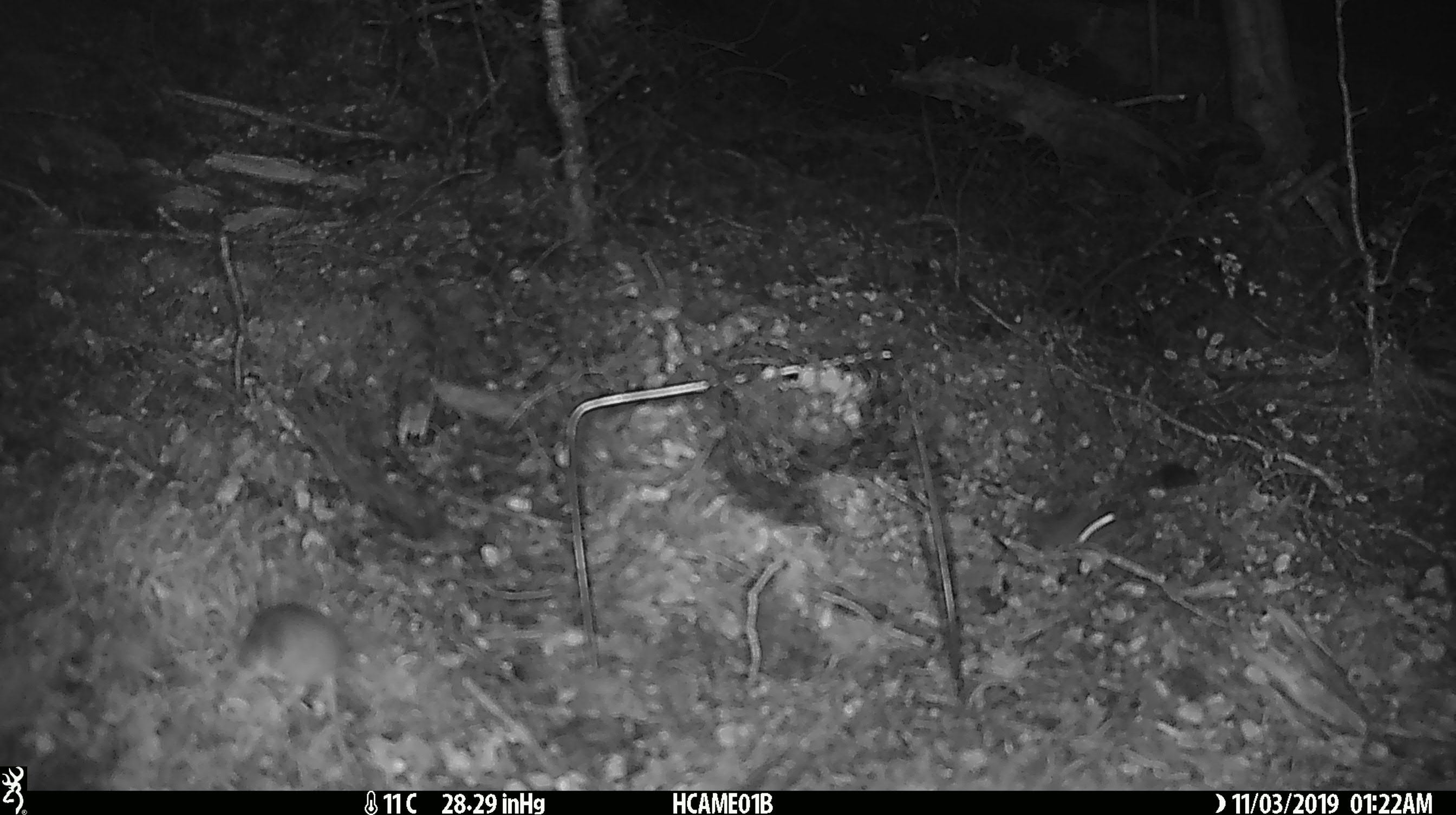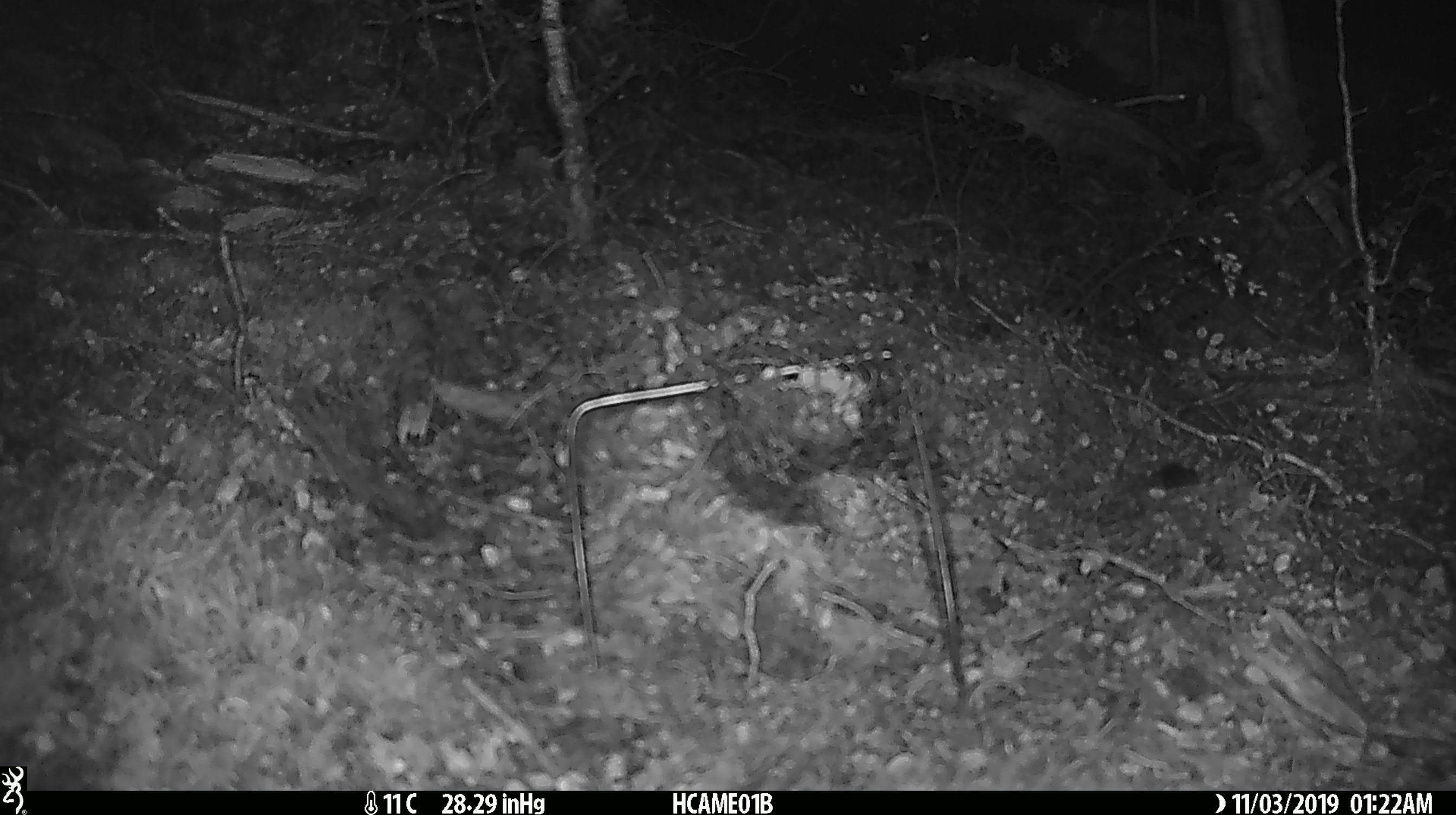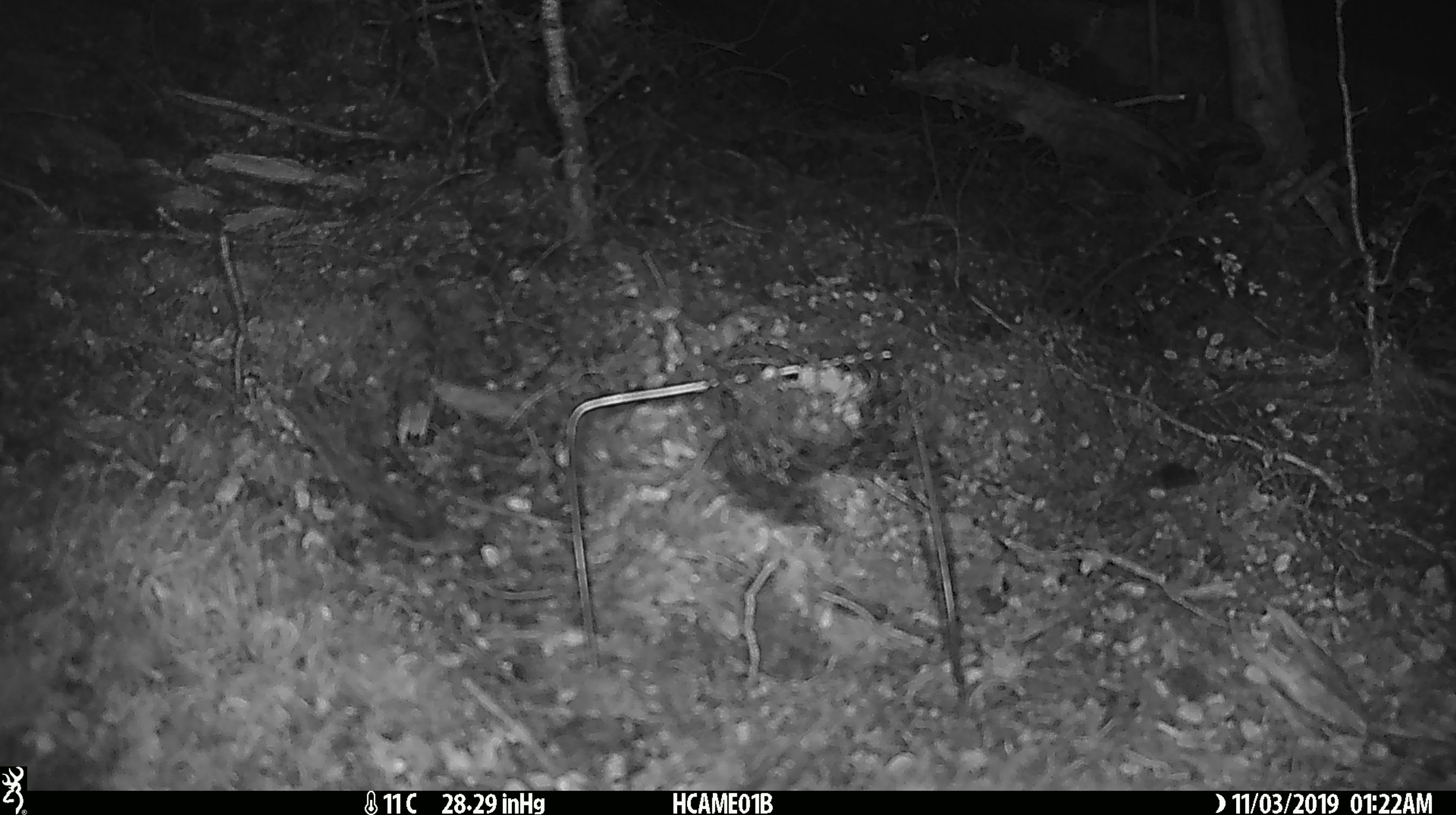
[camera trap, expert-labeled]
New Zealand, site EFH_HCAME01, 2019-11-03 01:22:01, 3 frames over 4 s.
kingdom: Animalia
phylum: Chordata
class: Mammalia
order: Rodentia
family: Muridae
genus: Mus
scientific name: Mus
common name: mouse